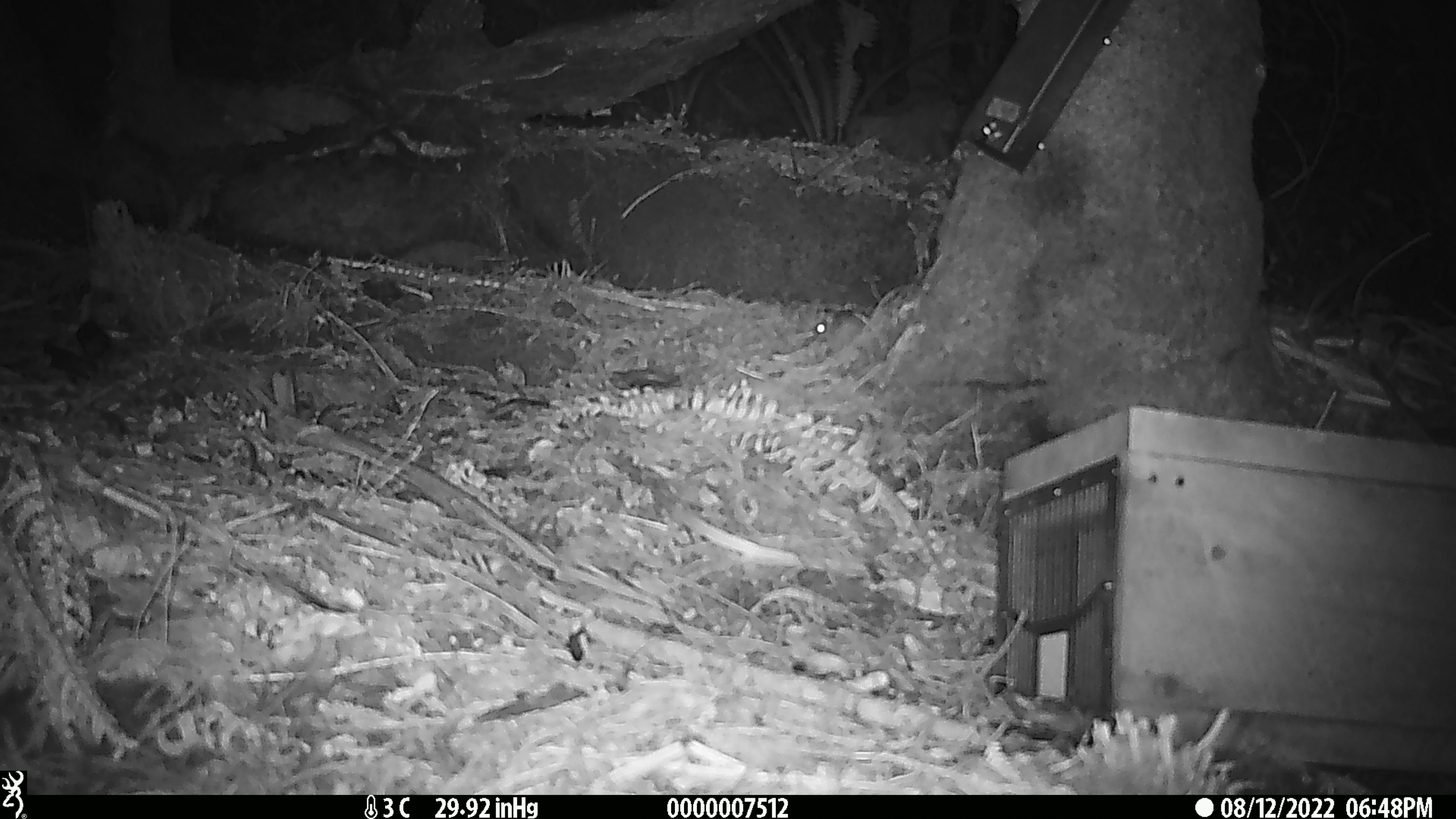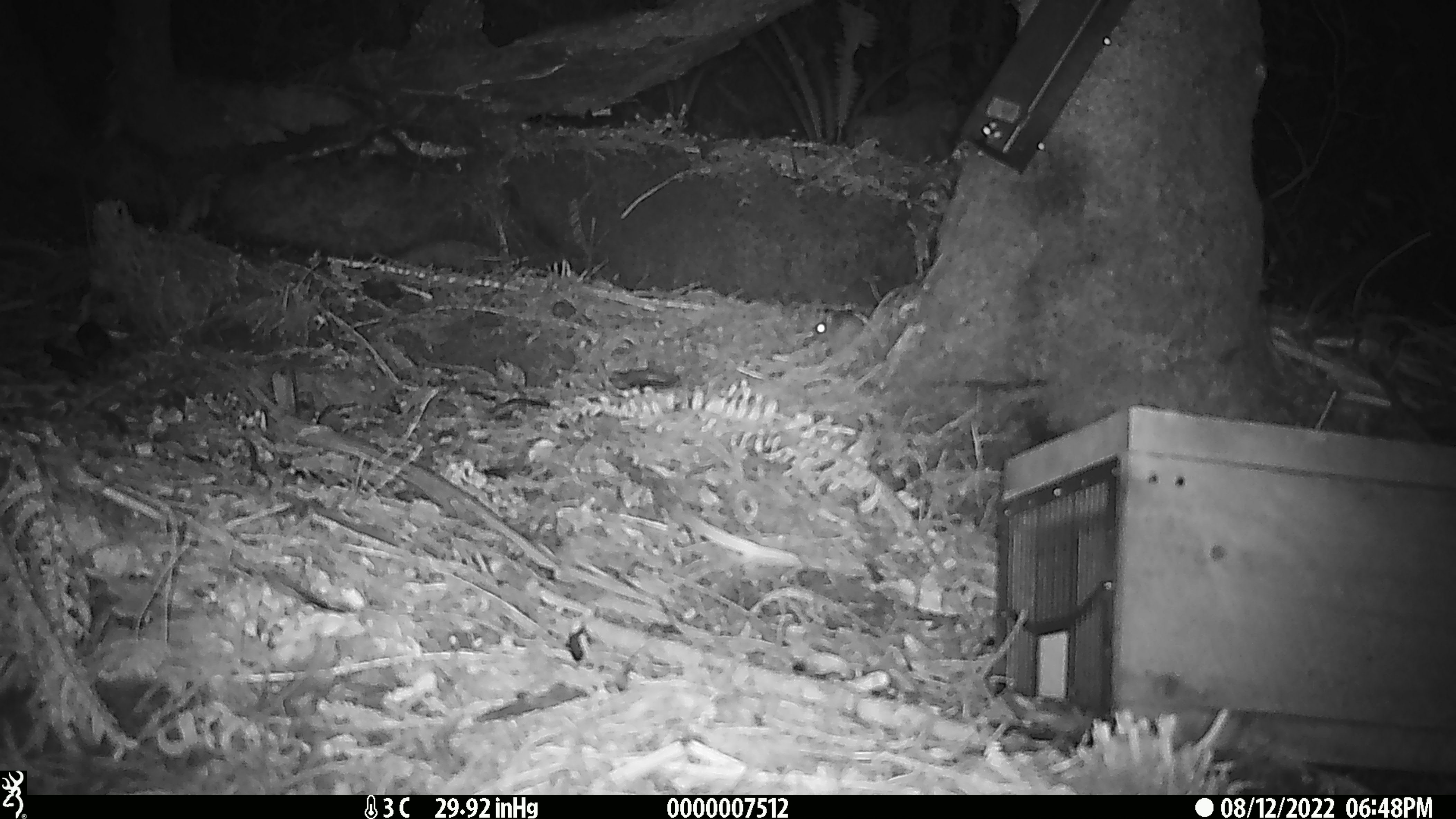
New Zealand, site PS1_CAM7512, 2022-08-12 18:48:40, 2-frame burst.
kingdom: Animalia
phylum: Chordata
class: Mammalia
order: Rodentia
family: Muridae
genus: Mus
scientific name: Mus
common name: mouse